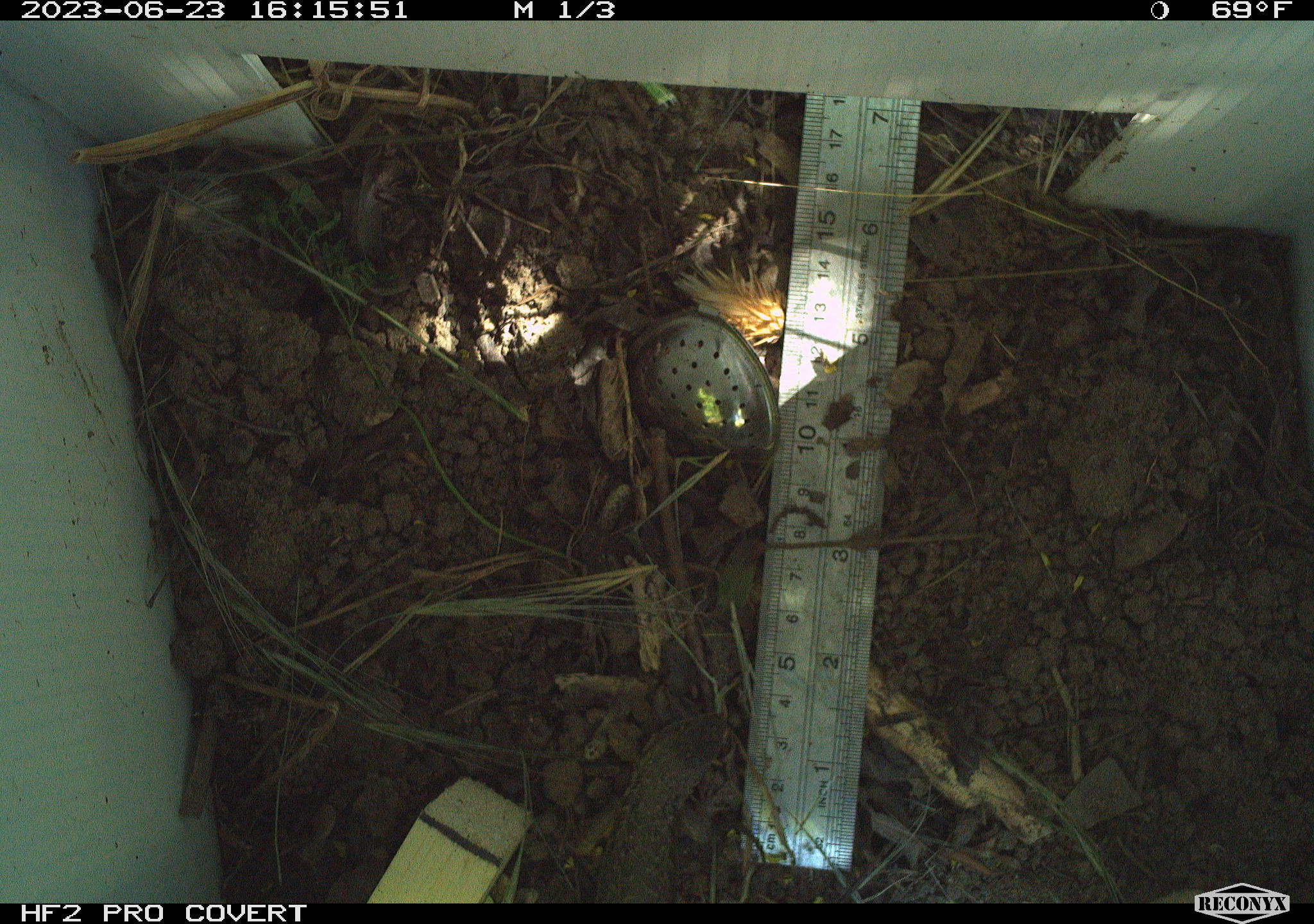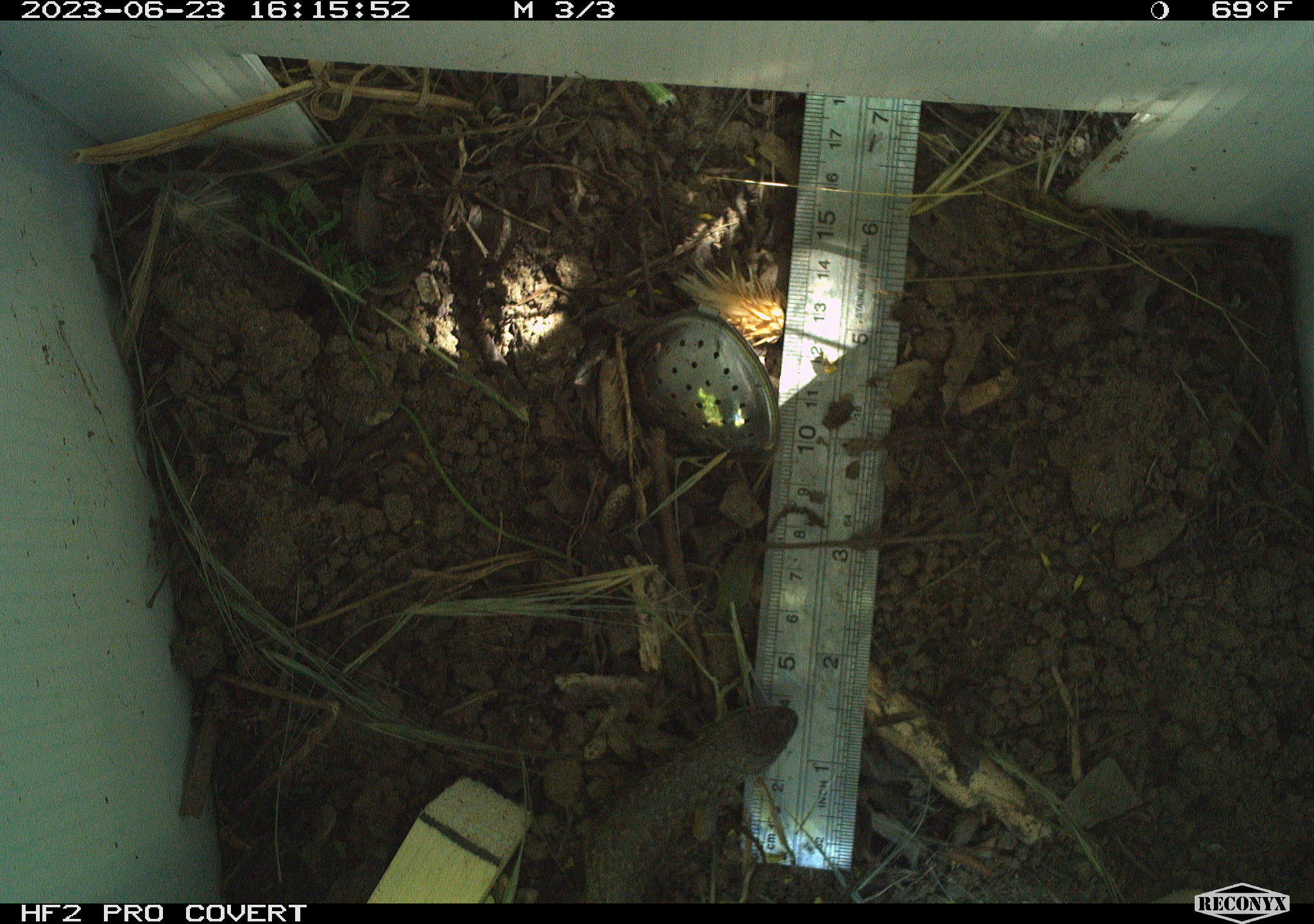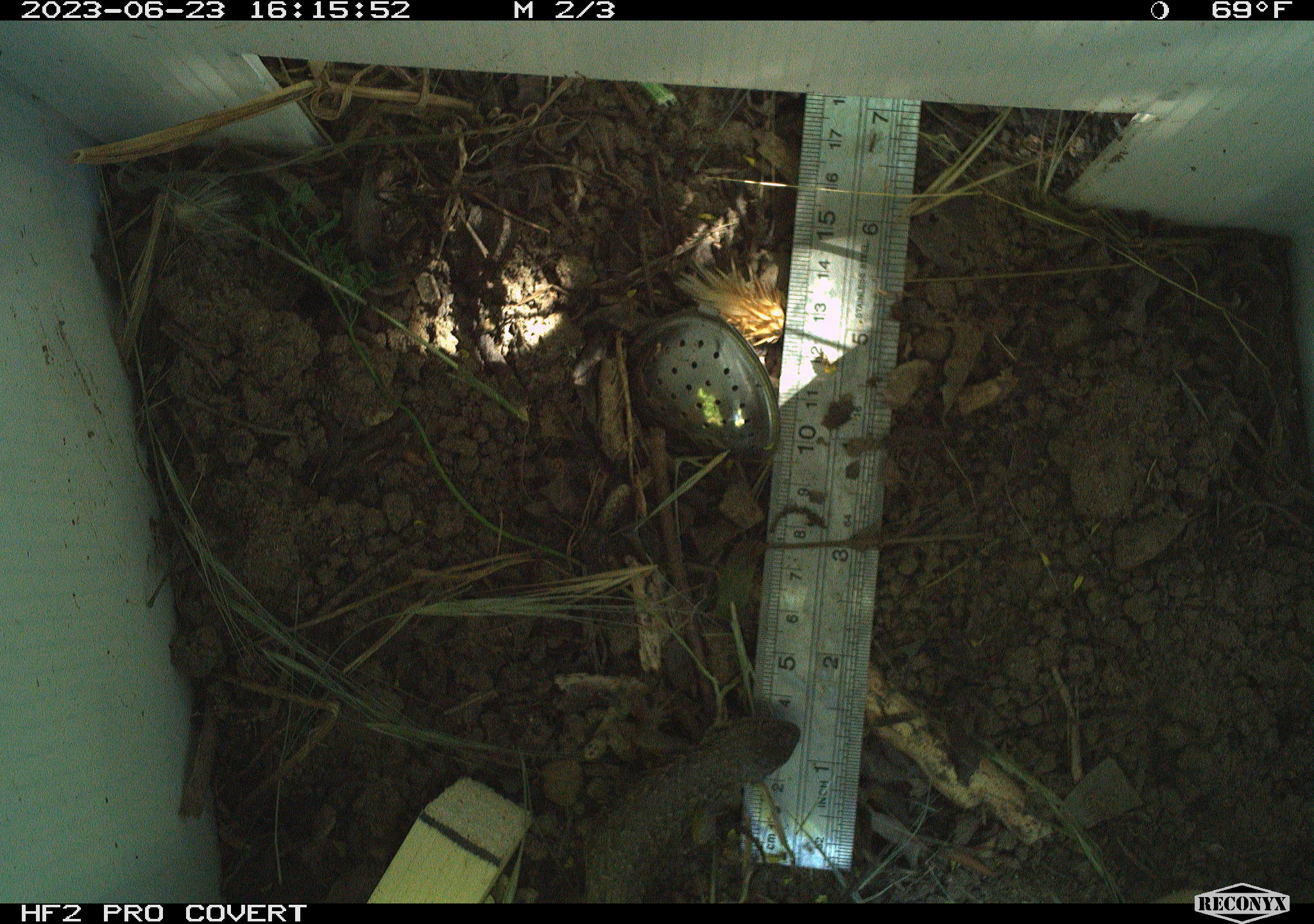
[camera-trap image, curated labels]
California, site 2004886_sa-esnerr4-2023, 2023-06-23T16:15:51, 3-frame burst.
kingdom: Animalia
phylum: Chordata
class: Reptilia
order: Squamata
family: Phrynosomatidae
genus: Sceloporus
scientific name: Sceloporus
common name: spiny lizards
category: sceloporus species